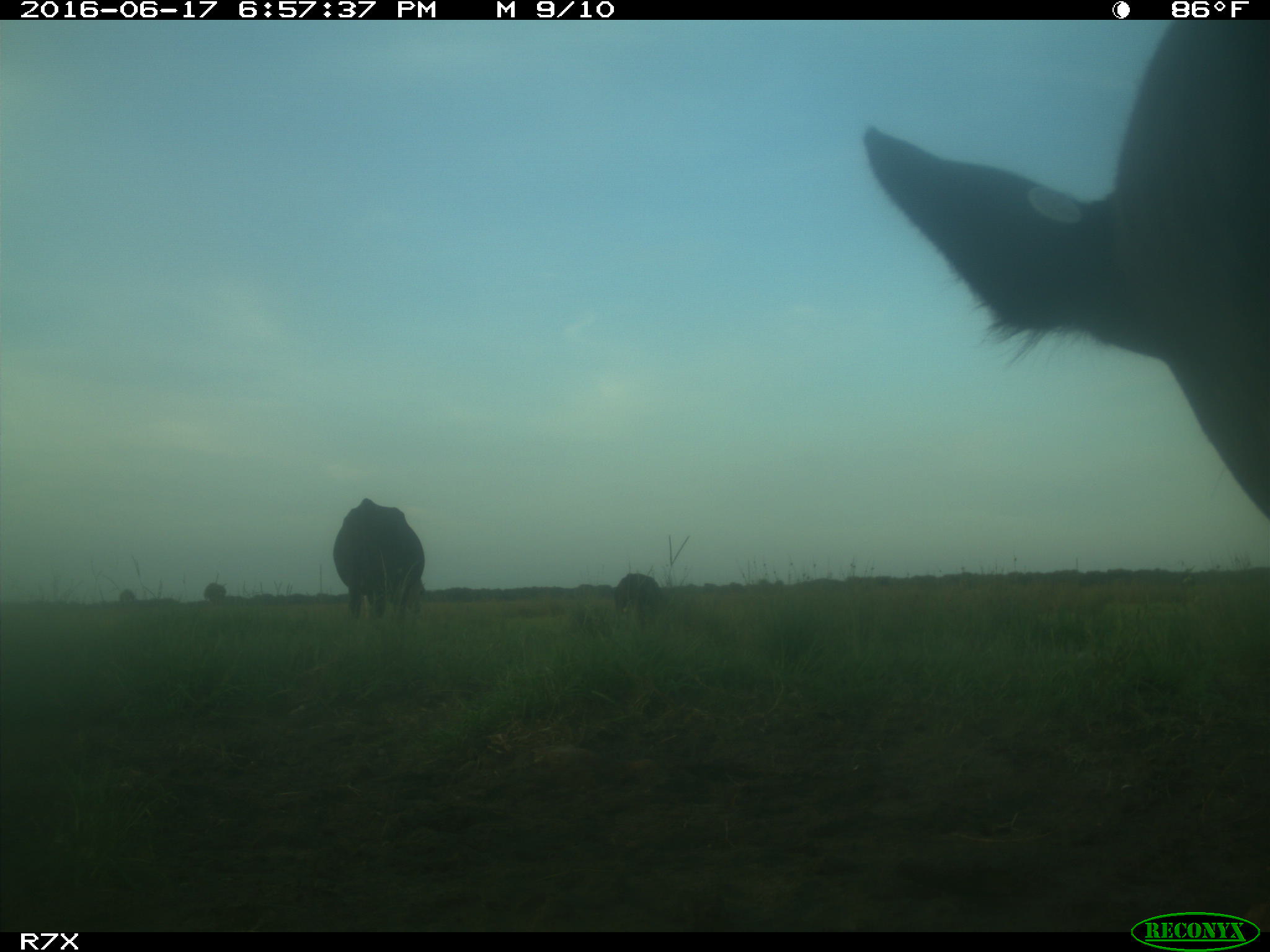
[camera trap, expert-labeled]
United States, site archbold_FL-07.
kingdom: Animalia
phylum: Chordata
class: Mammalia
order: Artiodactyla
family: Bovidae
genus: Bos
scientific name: Bos taurus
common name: domestic cow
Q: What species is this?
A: Bos taurus (domestic cow).